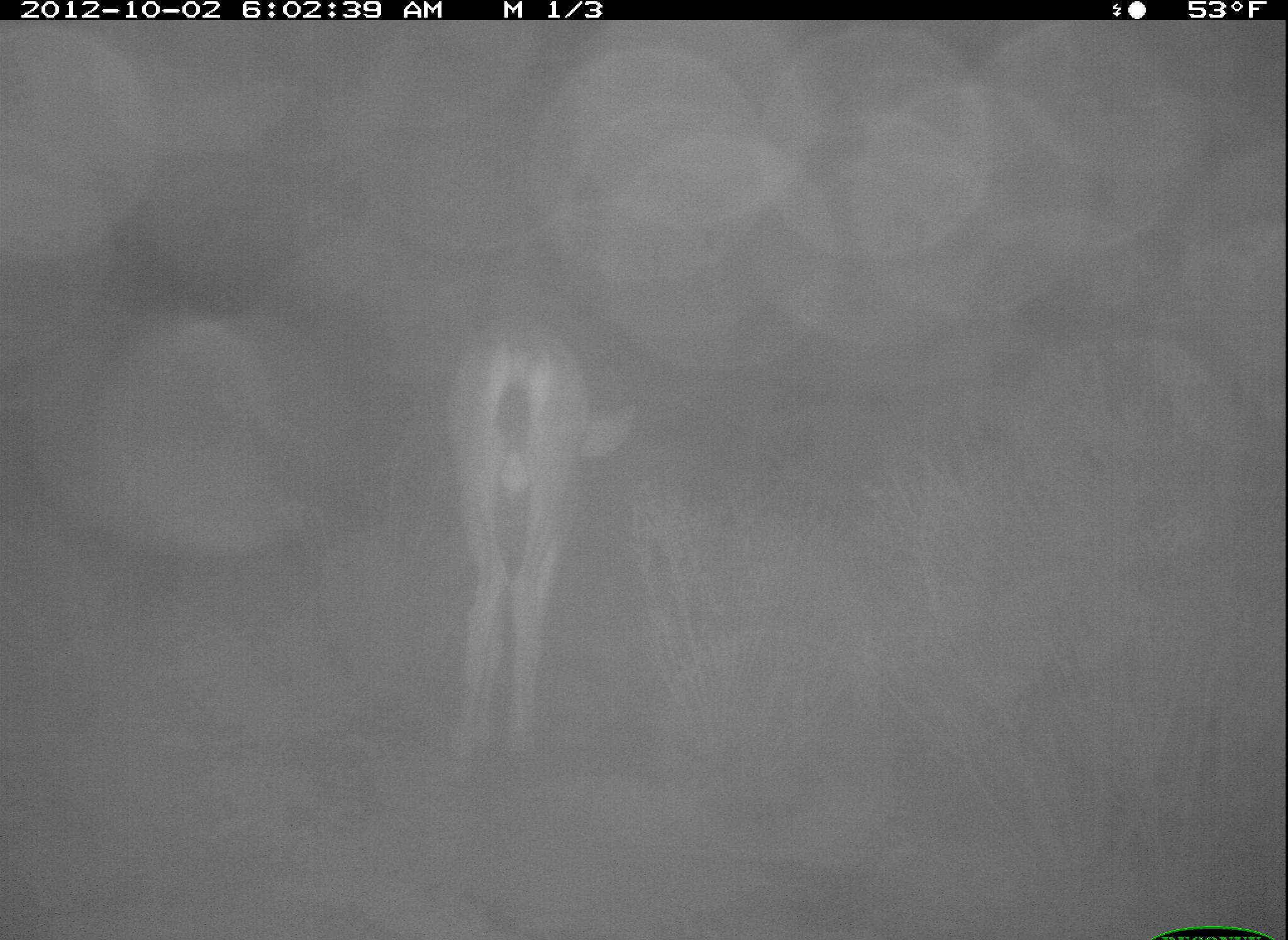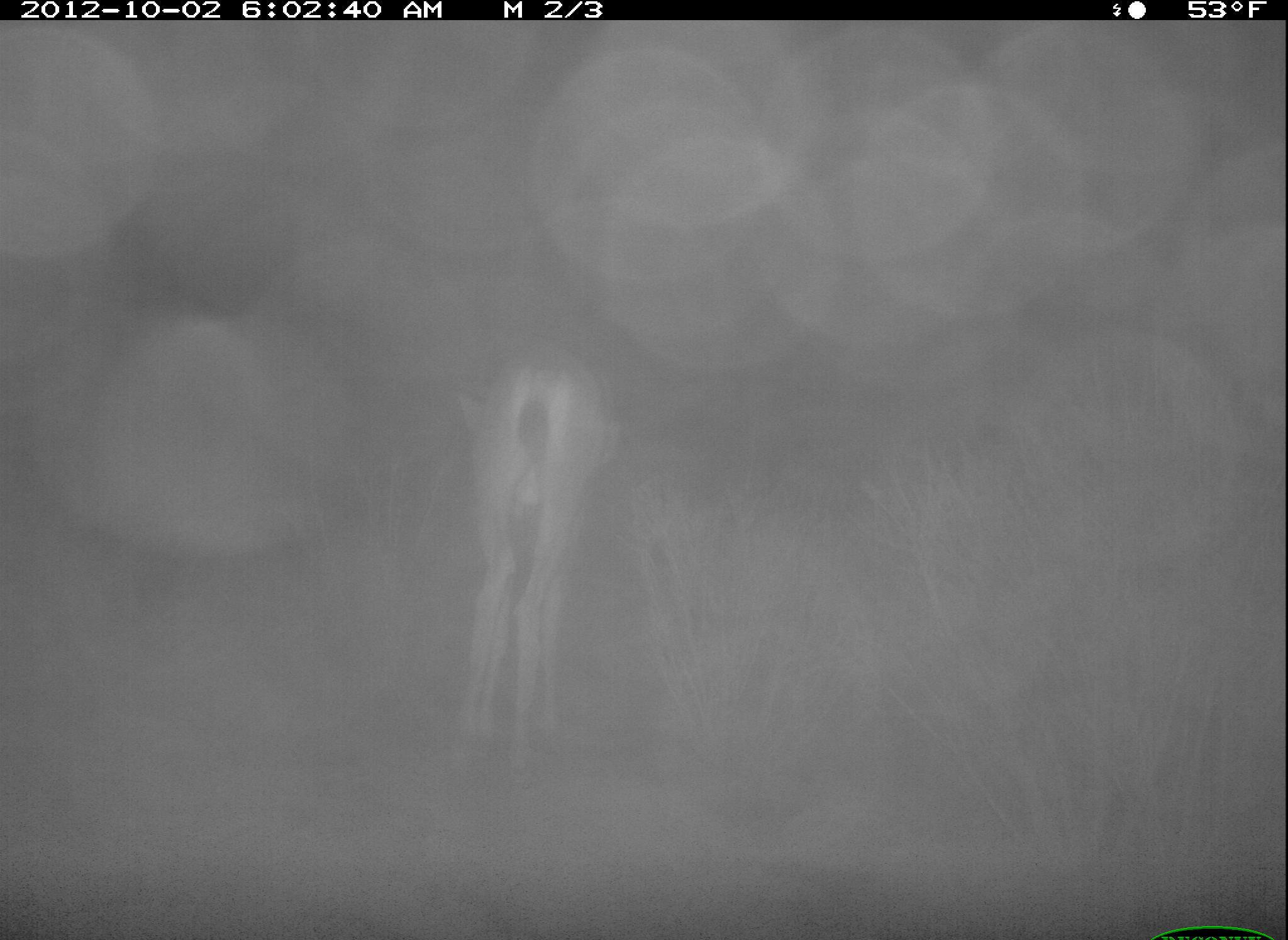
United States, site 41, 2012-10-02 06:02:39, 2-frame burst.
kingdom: Animalia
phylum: Chordata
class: Mammalia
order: Artiodactyla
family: Cervidae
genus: Odocoileus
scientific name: Odocoileus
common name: deer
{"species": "deer (Odocoileus)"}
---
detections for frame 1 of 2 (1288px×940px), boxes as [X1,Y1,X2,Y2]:
deer: [443,314,640,773]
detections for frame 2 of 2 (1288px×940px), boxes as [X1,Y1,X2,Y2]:
deer: [454,345,624,771]